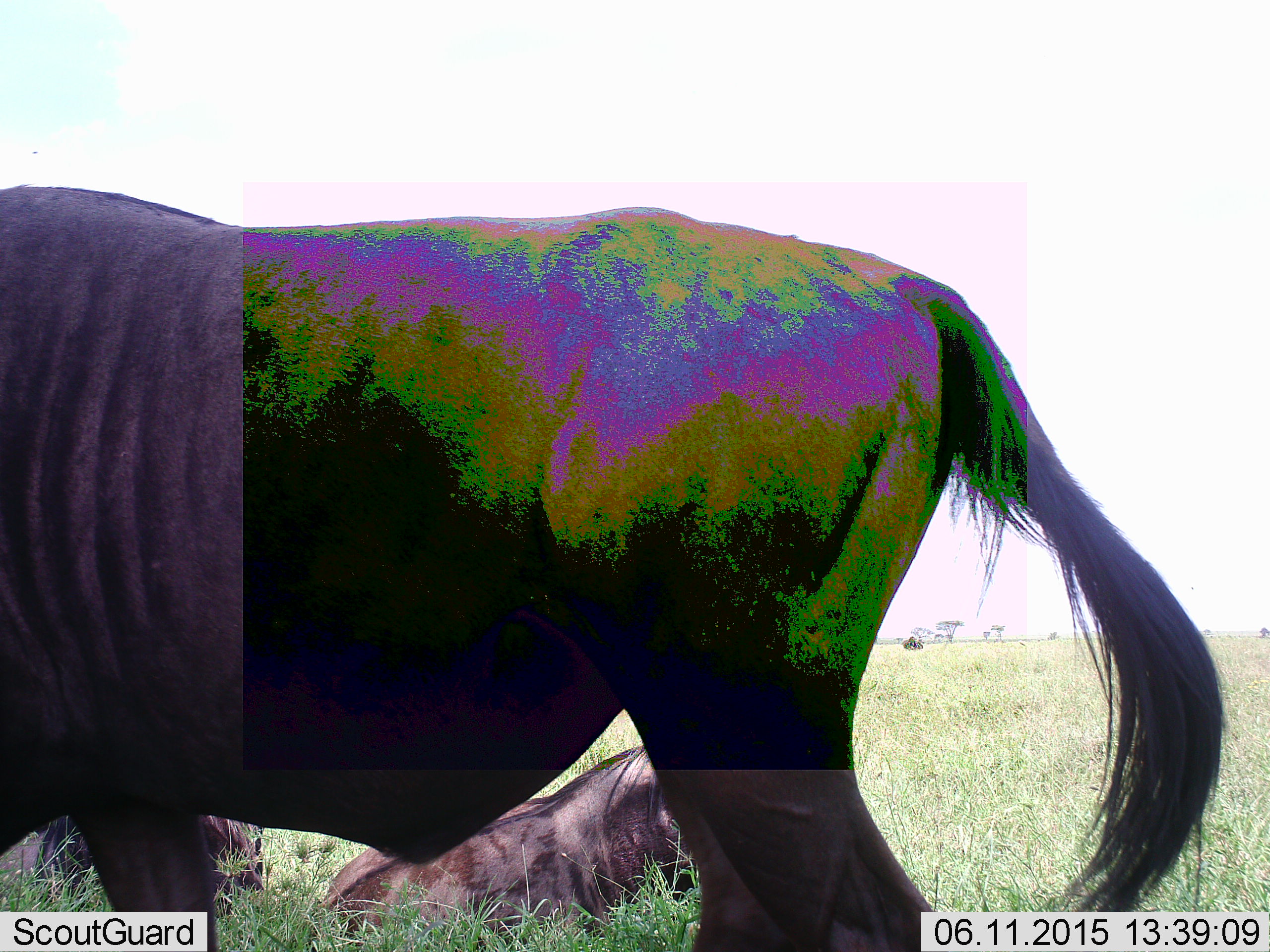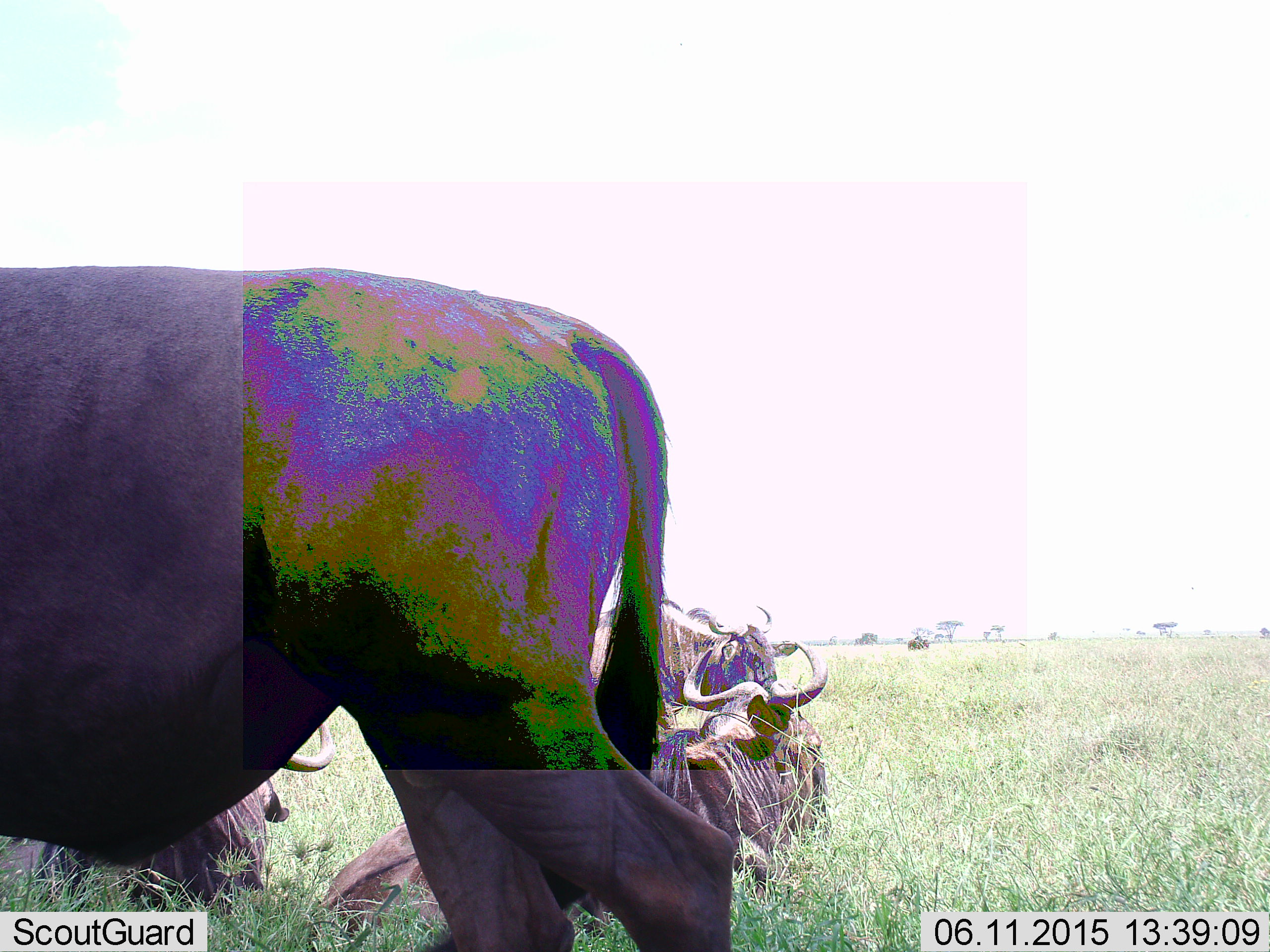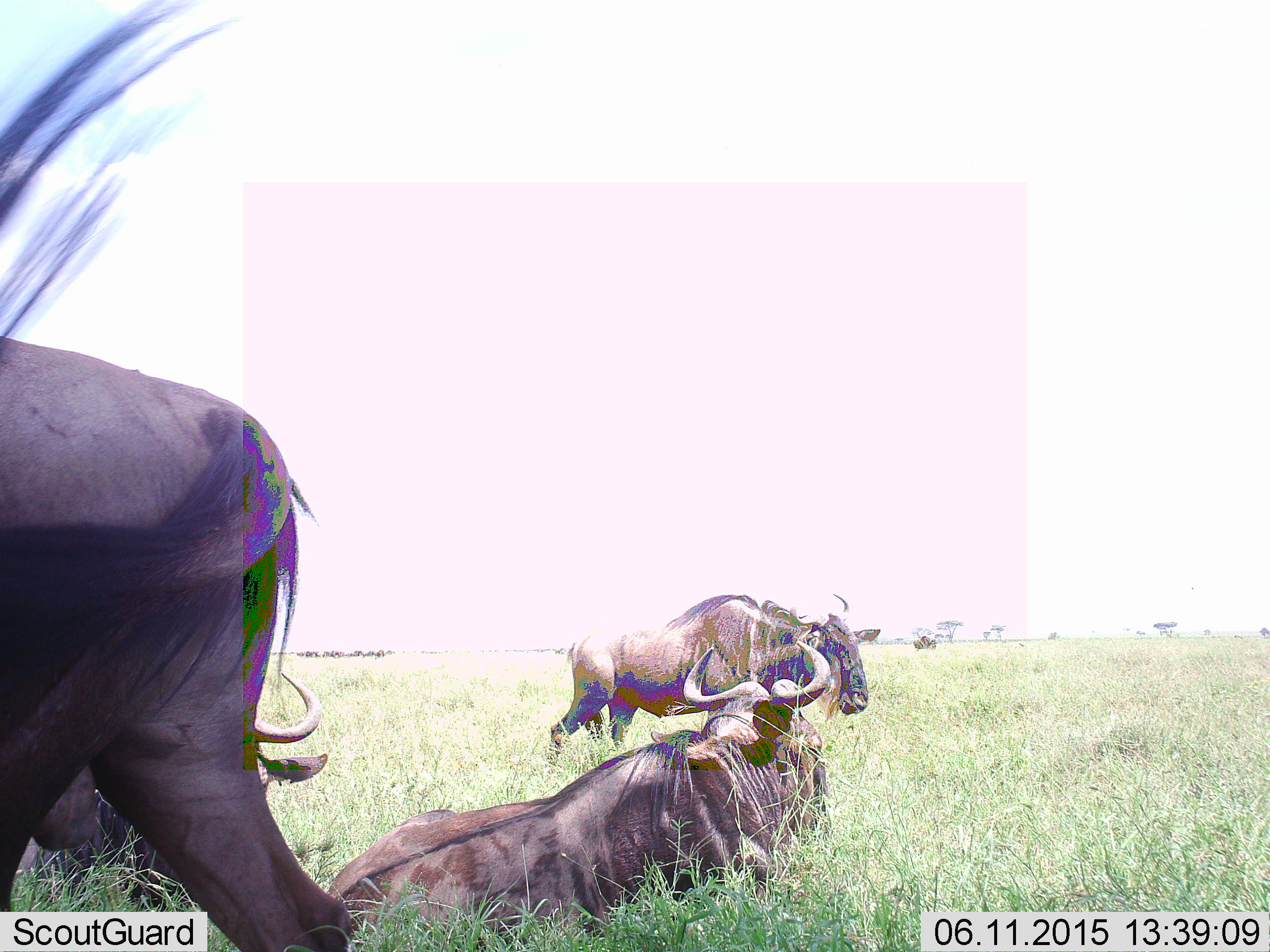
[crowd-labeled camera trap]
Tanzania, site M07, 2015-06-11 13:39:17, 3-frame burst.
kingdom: Animalia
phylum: Chordata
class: Mammalia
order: Artiodactyla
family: Bovidae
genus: Connochaetes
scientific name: Connochaetes taurinus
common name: blue wildebeest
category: wildebeest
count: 5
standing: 70%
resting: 100%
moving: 40%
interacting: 10%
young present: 0%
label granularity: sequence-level